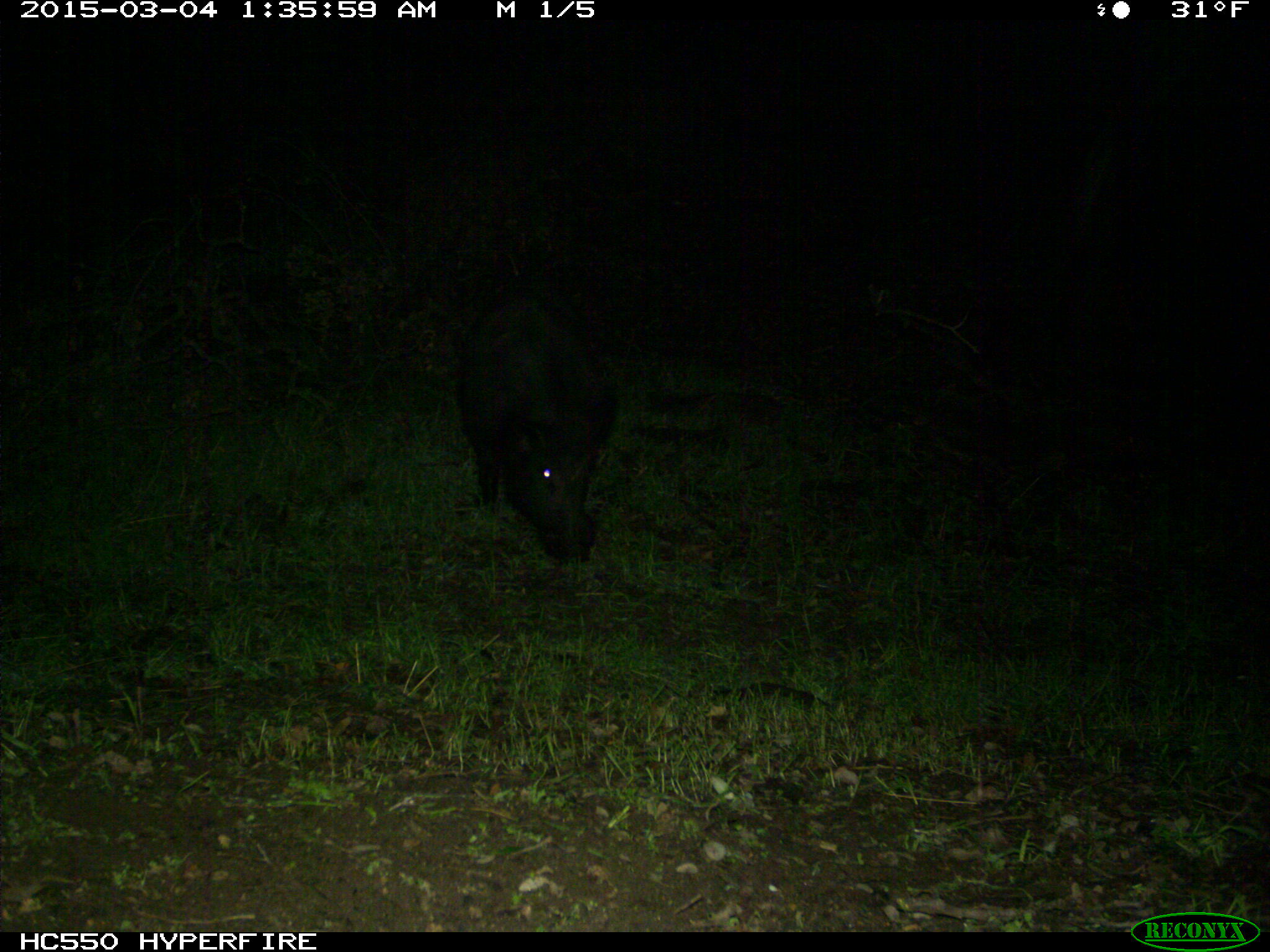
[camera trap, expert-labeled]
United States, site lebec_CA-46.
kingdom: Animalia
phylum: Chordata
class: Mammalia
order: Artiodactyla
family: Suidae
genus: Sus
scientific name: Sus scrofa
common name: wild boar